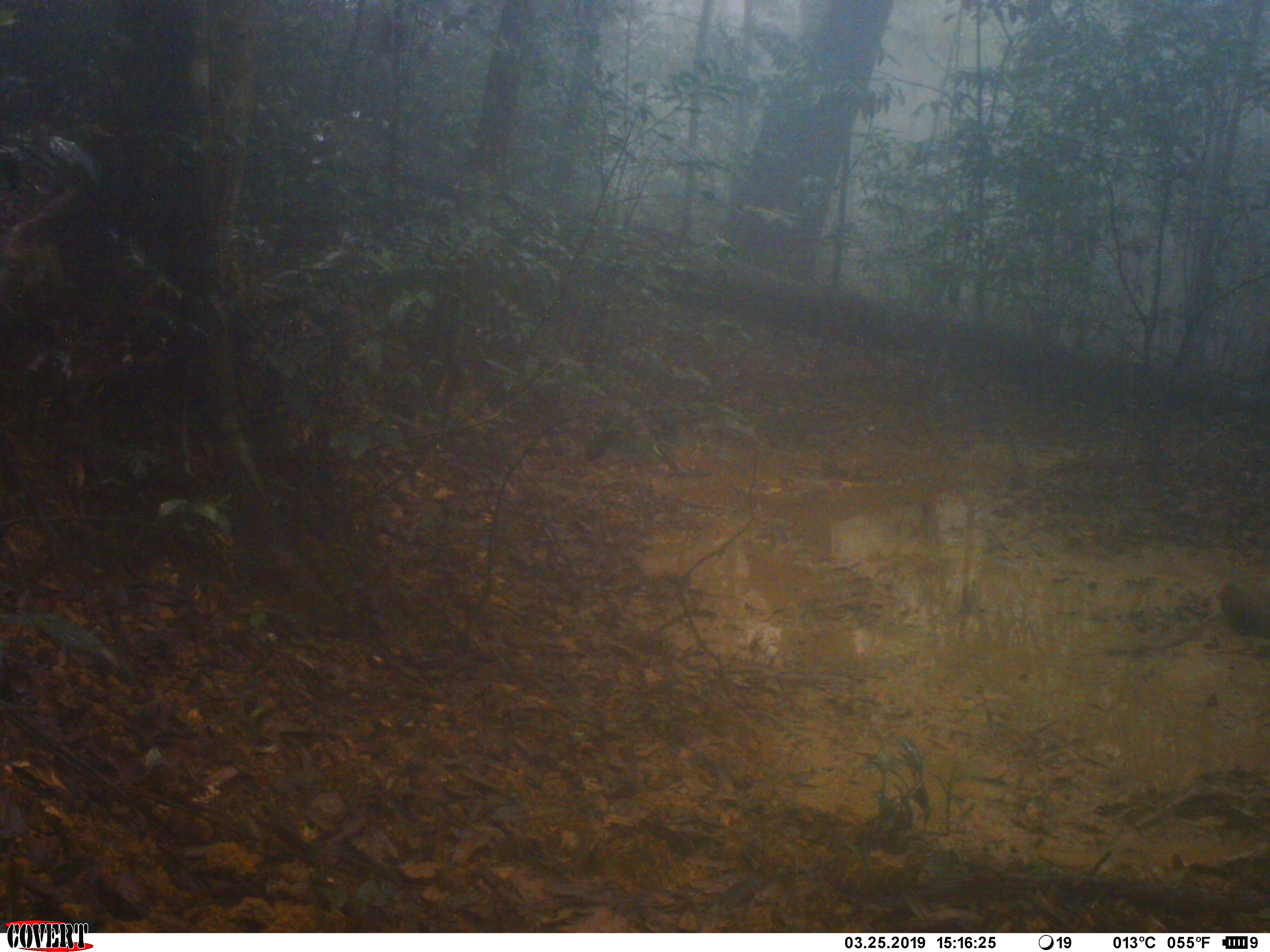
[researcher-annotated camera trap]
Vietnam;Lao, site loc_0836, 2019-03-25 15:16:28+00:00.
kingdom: Animalia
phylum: Chordata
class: Mammalia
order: Artiodactyla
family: Suidae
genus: Sus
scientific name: Sus scrofa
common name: eurasian wild pig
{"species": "eurasian wild pig (Sus scrofa)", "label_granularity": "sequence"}